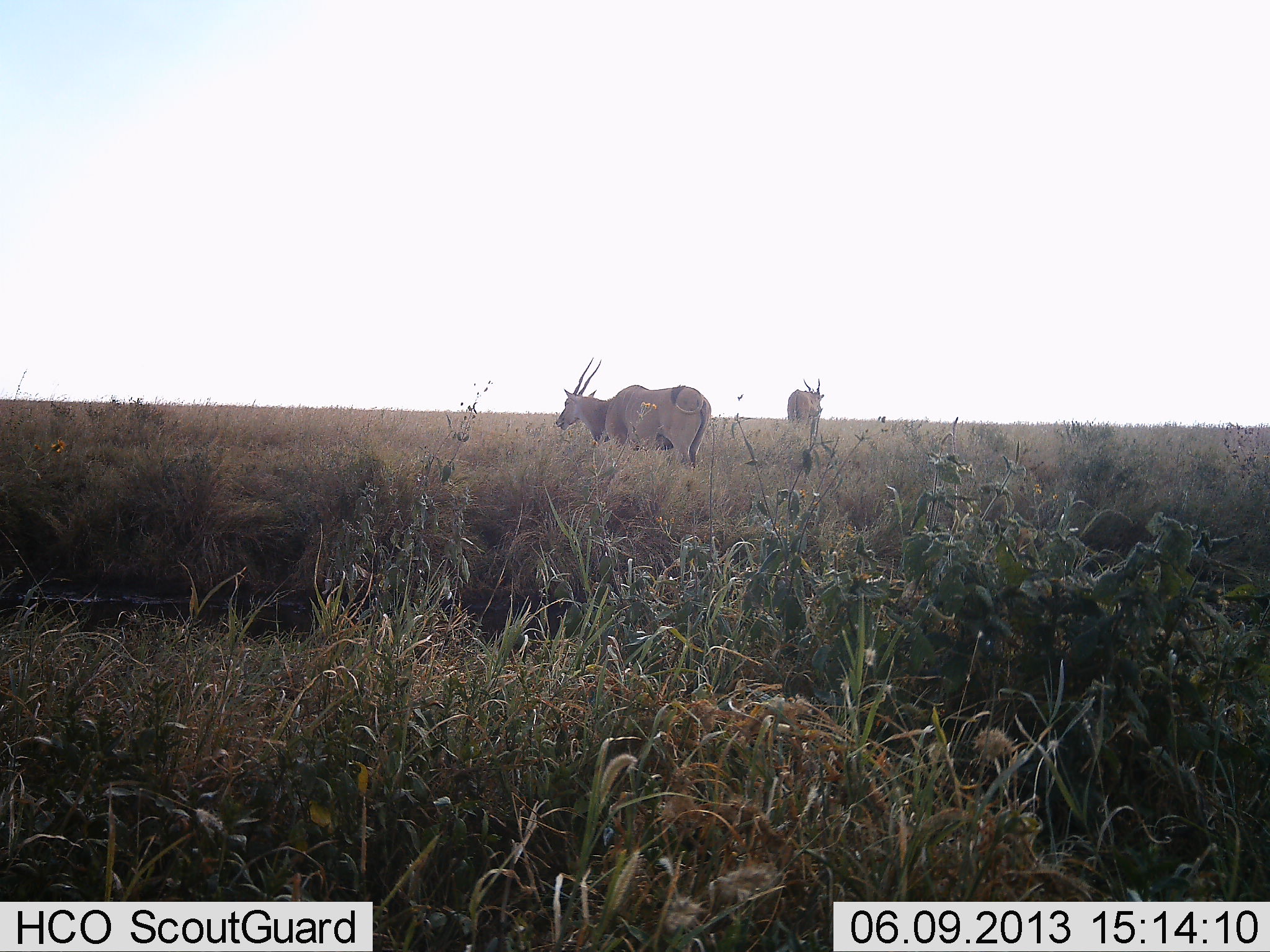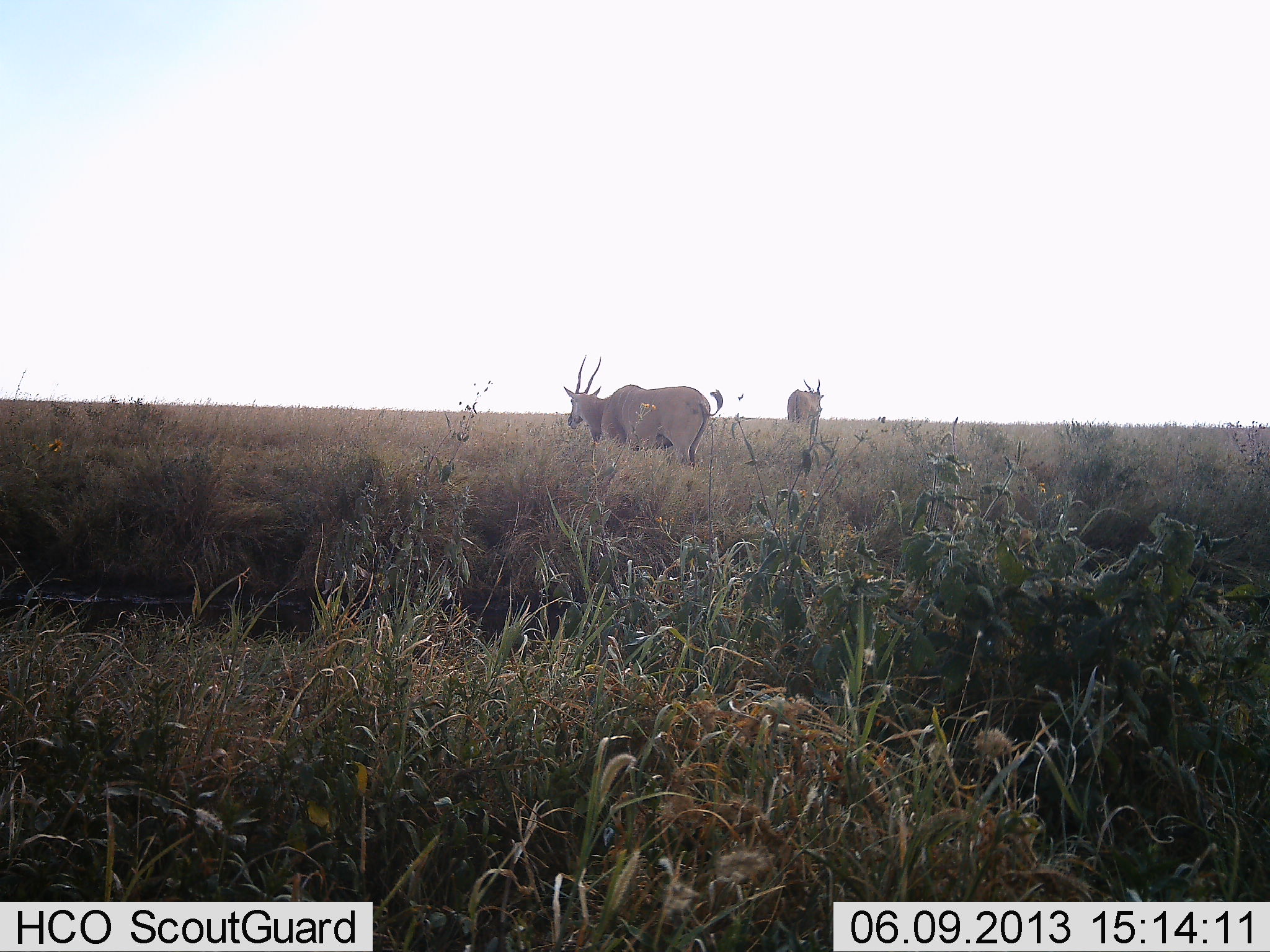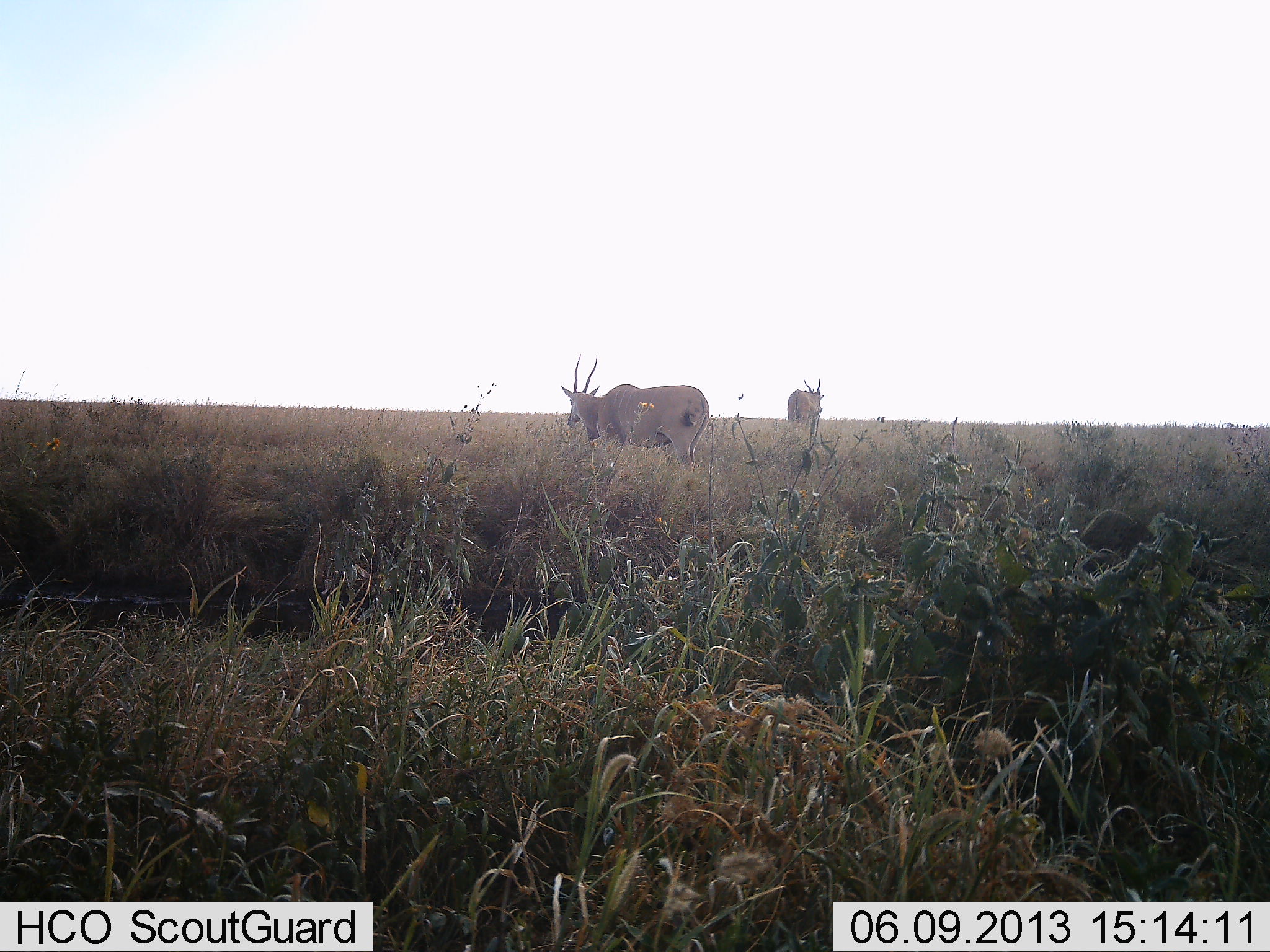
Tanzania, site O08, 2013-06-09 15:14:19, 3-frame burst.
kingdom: Animalia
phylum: Chordata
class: Mammalia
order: Artiodactyla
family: Bovidae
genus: Tragelaphus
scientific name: Tragelaphus oryx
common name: eland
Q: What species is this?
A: Eland (Tragelaphus oryx).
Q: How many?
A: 2.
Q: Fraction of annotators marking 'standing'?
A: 100%.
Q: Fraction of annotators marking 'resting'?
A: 0%.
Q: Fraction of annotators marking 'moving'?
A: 0%.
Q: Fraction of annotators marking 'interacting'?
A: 0%.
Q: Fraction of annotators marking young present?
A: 0%.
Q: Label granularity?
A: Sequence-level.